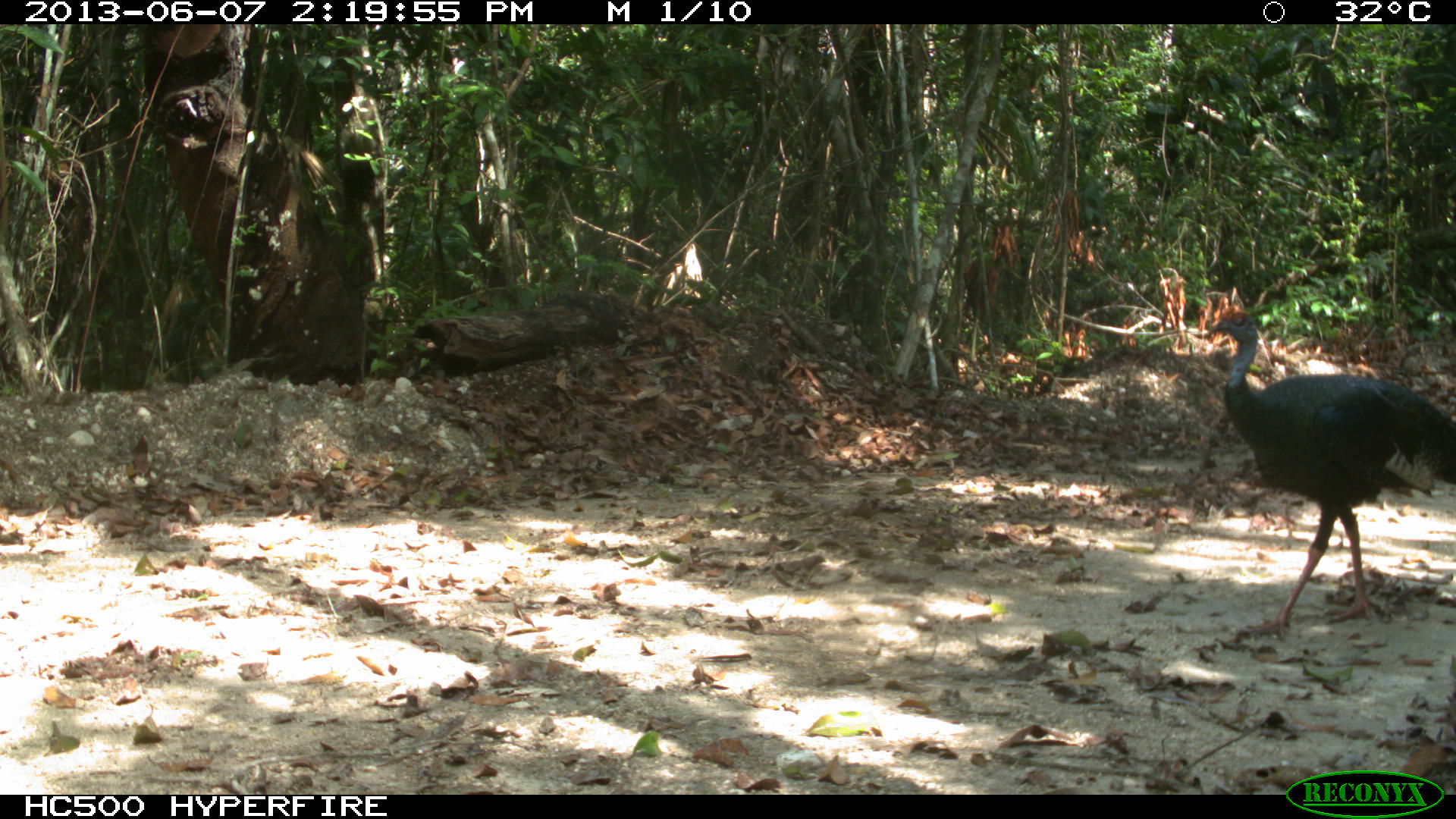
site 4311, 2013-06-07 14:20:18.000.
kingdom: Animalia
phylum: Chordata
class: Aves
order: Galliformes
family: Phasianidae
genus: Meleagris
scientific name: Meleagris ocellata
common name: ocellated turkey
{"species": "Meleagris ocellata (ocellated turkey)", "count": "1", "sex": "male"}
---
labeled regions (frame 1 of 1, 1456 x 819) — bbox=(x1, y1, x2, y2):
meleagris ocellata: bbox=(1206, 309, 1453, 641)